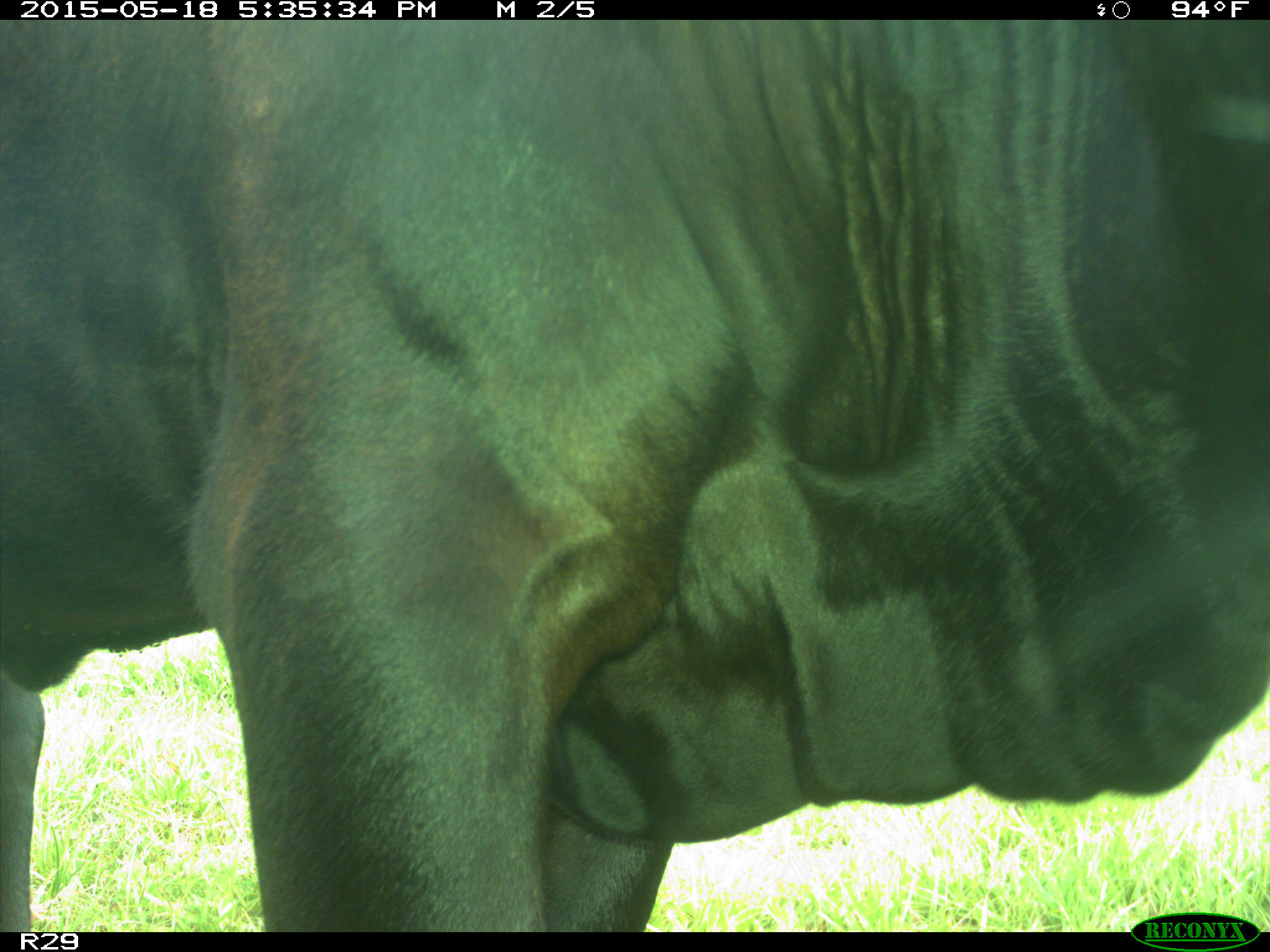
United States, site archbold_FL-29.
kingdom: Animalia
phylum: Chordata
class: Mammalia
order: Artiodactyla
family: Bovidae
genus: Bos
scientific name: Bos taurus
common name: domestic cow